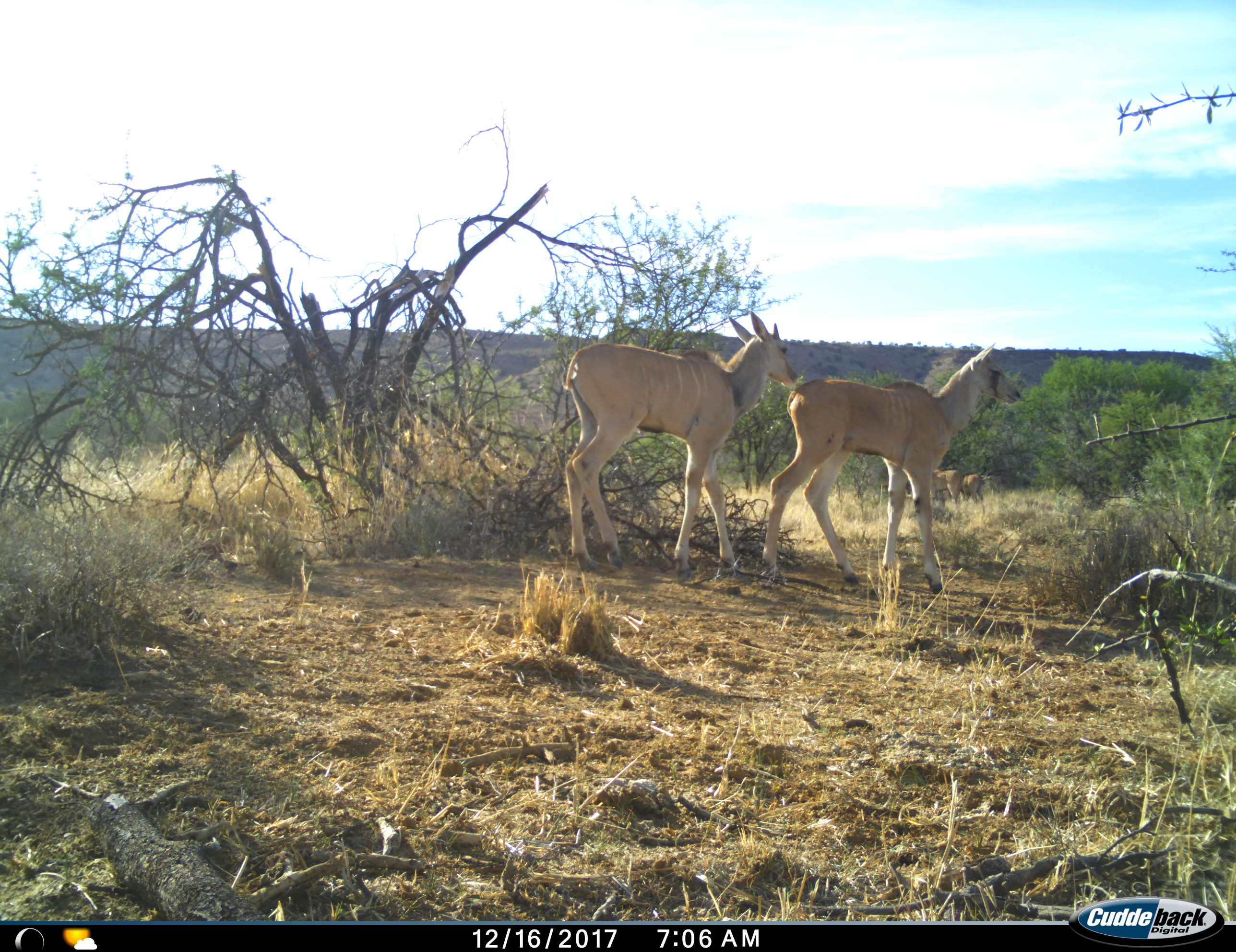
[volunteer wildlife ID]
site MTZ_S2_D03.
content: unidentified animal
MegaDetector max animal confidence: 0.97